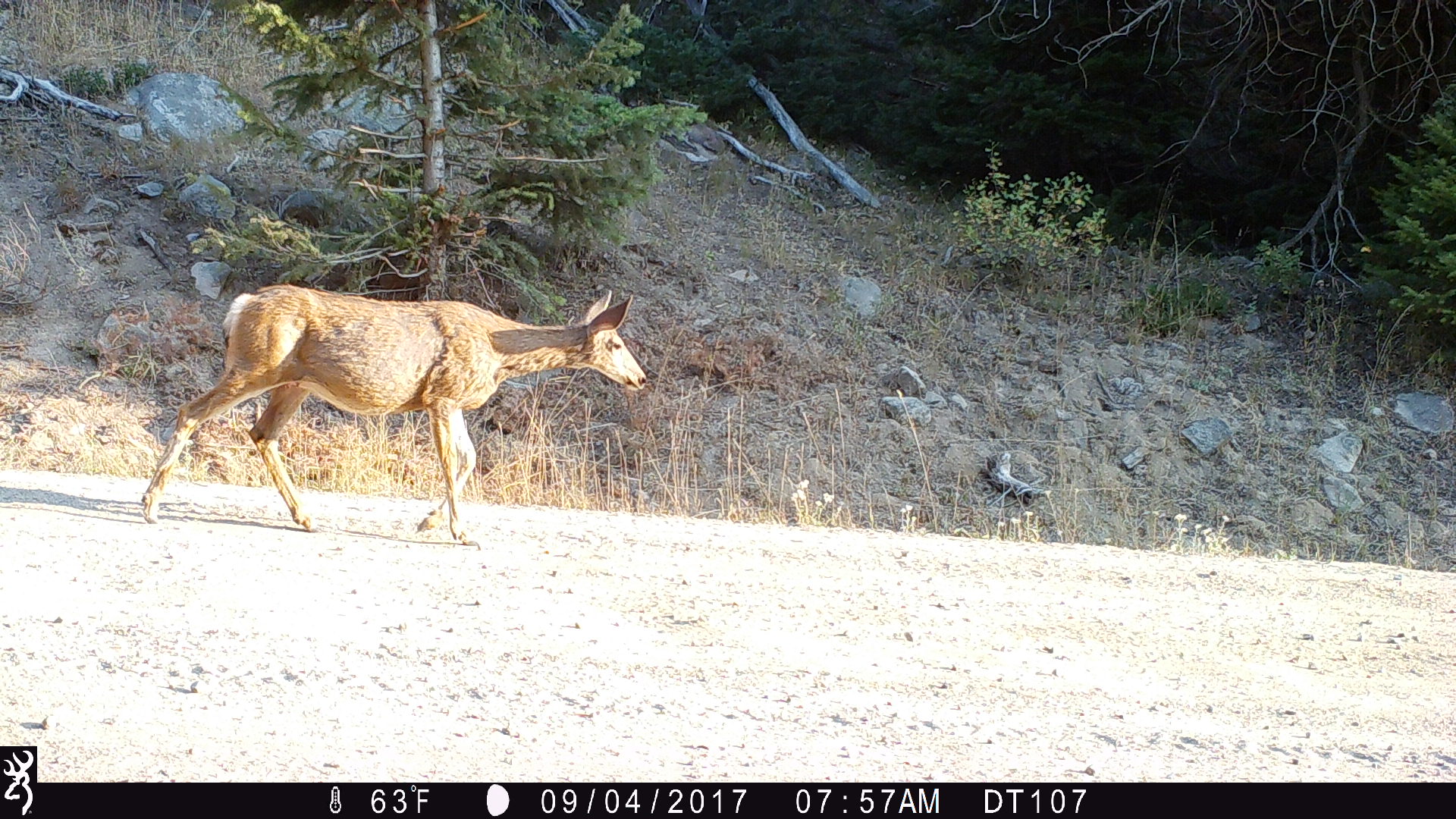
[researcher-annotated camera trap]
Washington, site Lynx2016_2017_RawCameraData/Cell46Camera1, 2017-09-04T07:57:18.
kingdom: Animalia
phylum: Chordata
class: Mammalia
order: Artiodactyla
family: Cervidae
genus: Odocoileus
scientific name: Odocoileus hemionus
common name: mule deer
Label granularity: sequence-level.